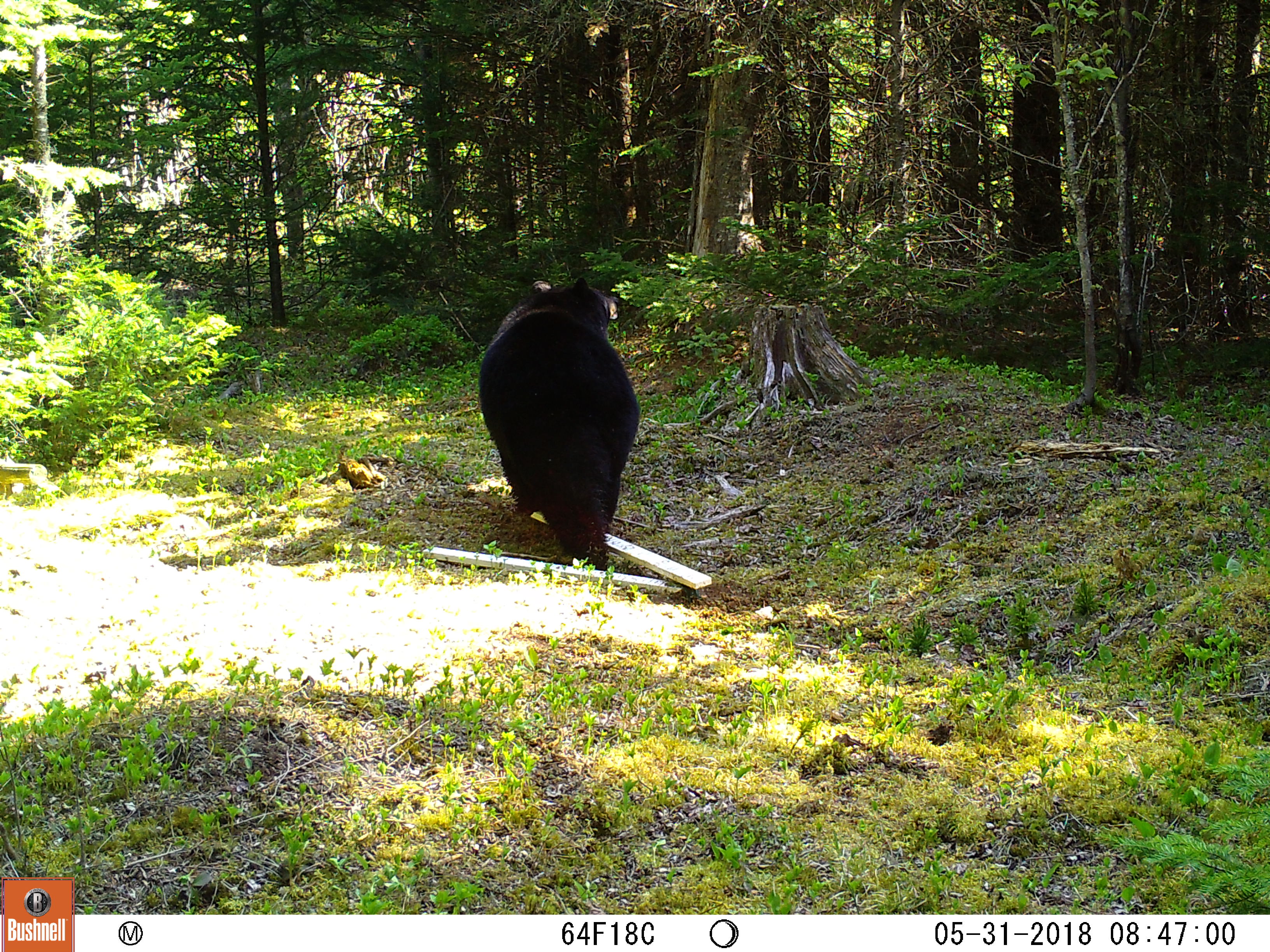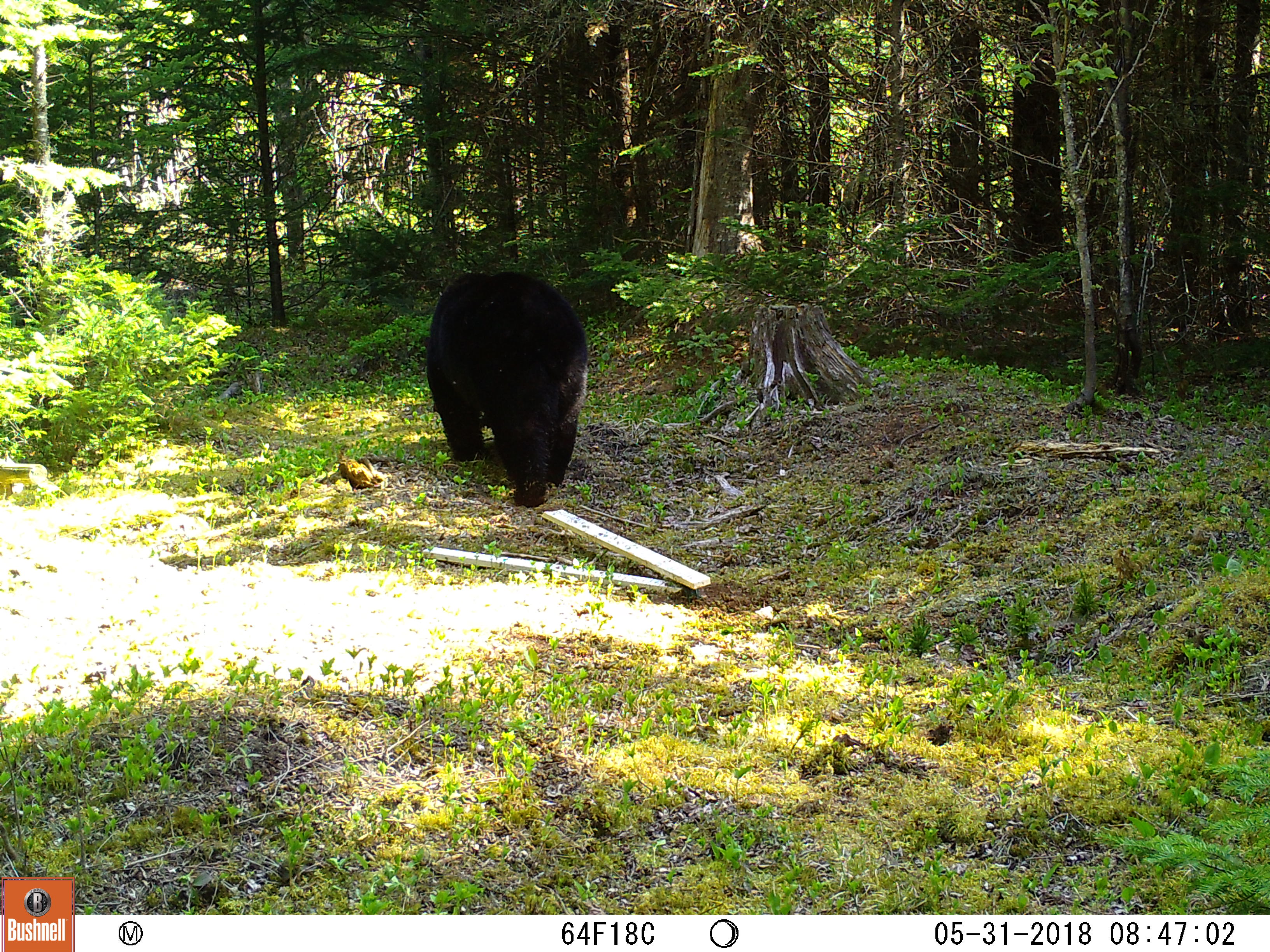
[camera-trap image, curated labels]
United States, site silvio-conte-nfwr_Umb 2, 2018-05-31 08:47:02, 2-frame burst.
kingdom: Animalia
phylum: Chordata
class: Mammalia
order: Carnivora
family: Ursidae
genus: Ursus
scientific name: Ursus americanus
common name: black bear